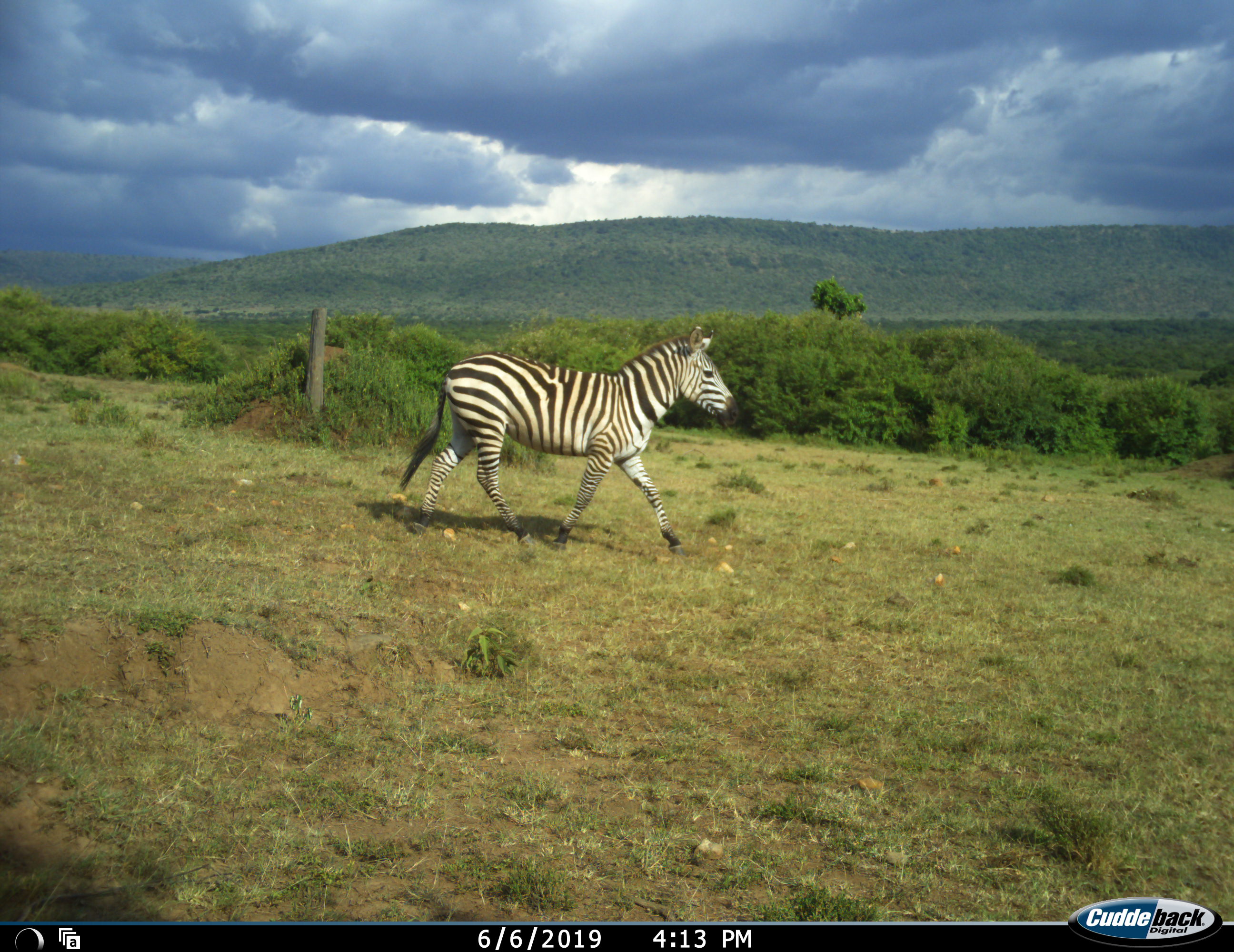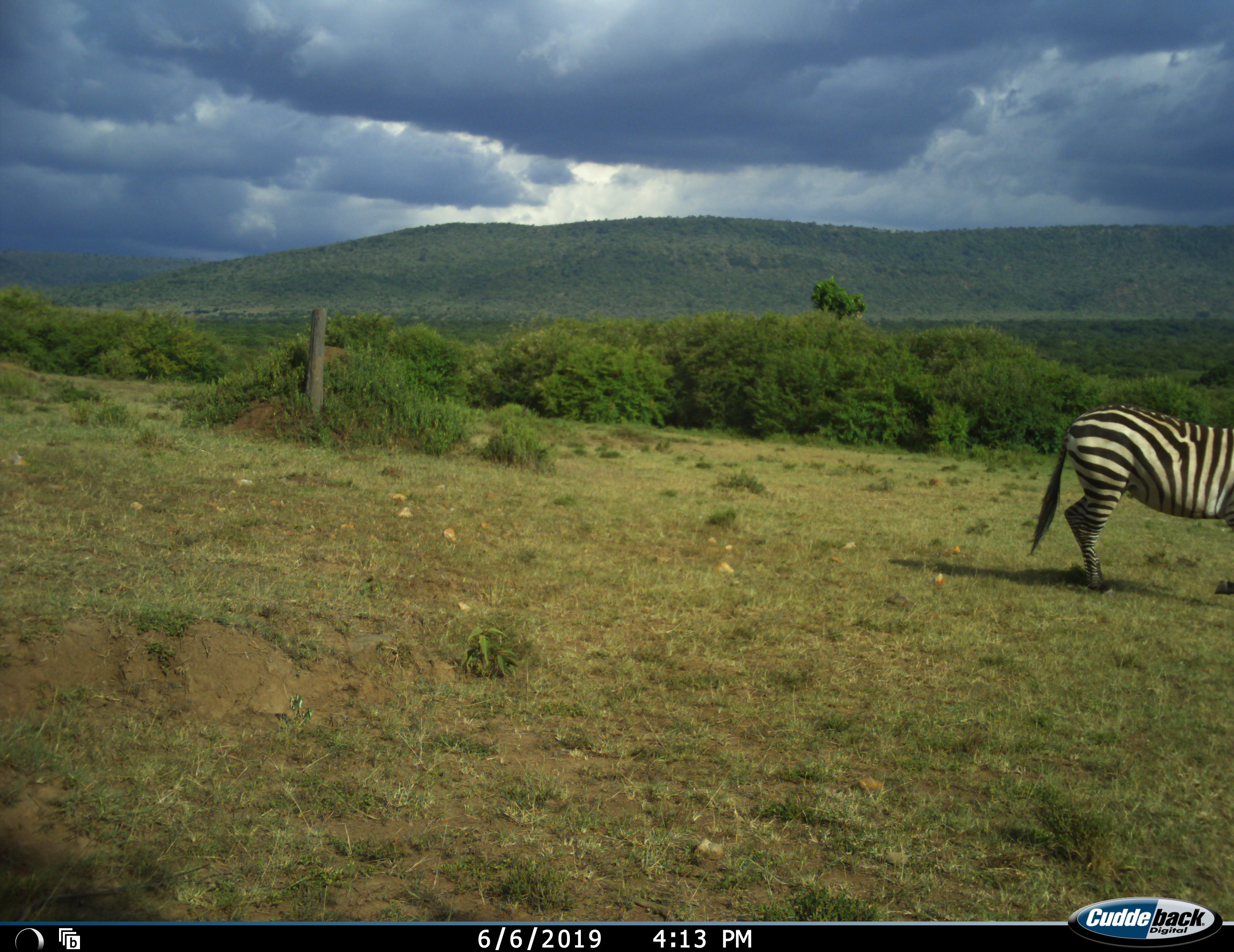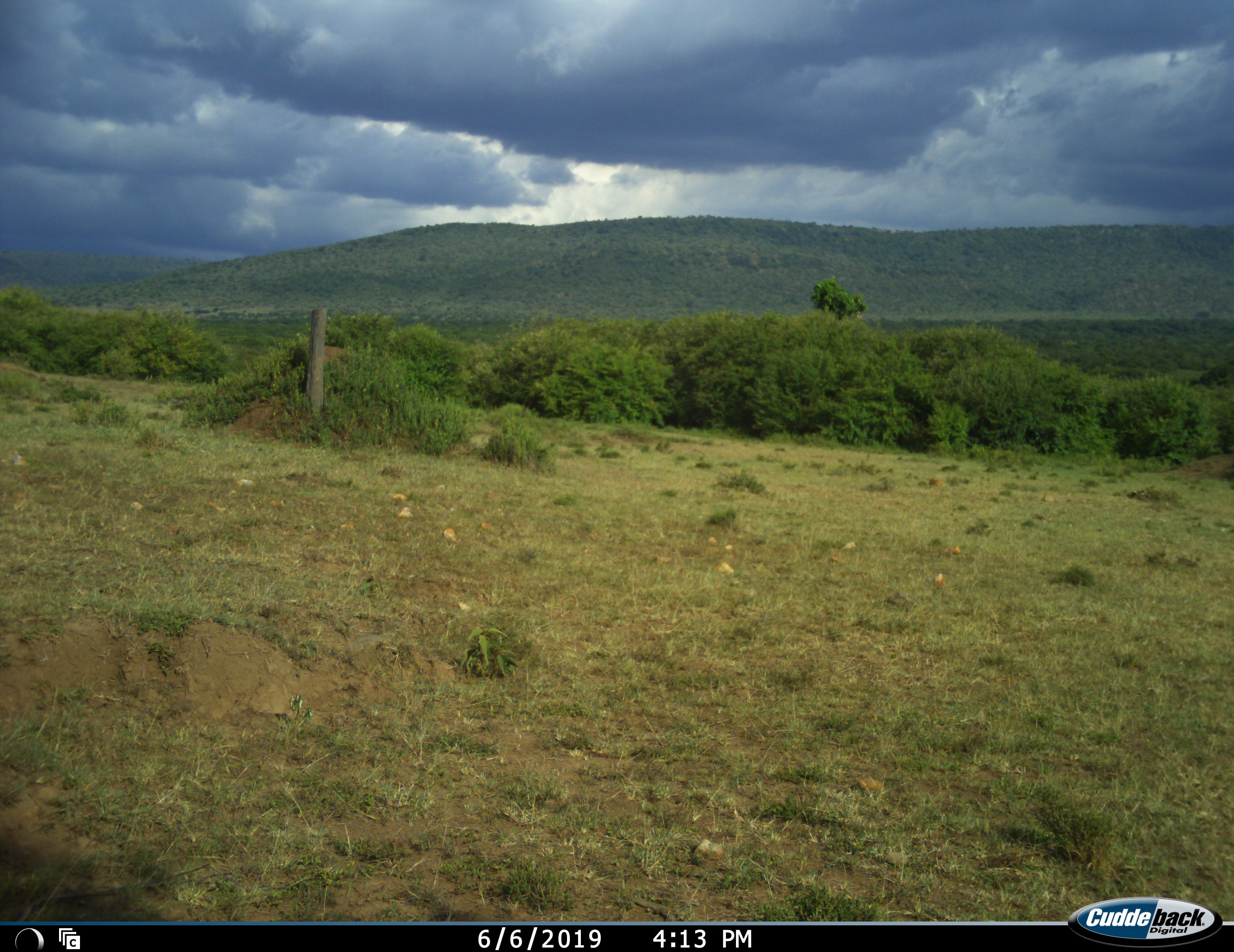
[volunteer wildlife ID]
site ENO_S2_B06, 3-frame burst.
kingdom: Animalia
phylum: Chordata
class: Mammalia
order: Perissodactyla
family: Equidae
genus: Equus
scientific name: Equus quagga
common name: plains zebra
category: zebraplains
Zebraplains (plains zebra) (Equus quagga), count 1. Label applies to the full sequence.